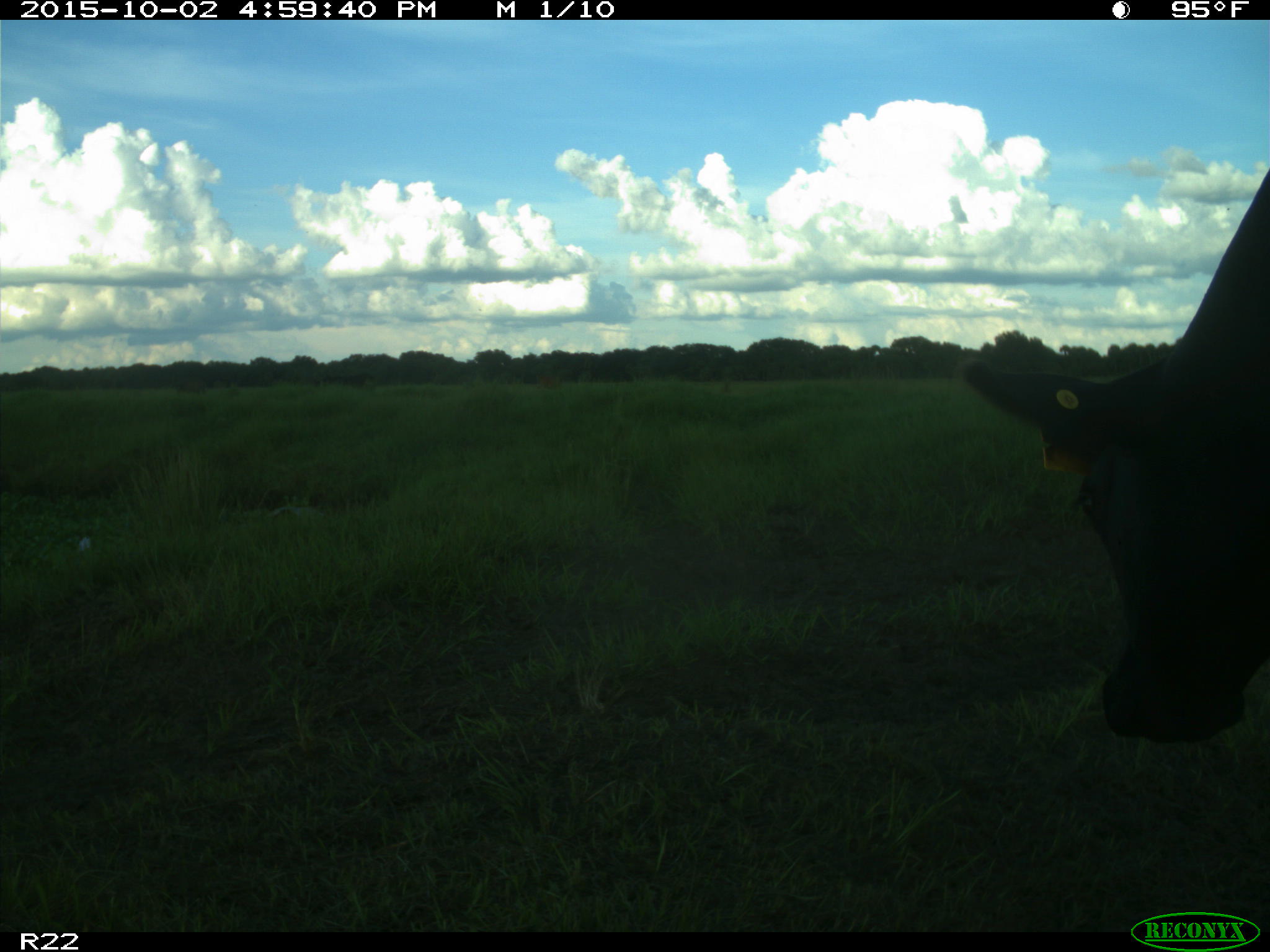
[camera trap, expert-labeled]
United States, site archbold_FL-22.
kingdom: Animalia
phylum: Chordata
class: Mammalia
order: Artiodactyla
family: Bovidae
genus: Bos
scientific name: Bos taurus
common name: domestic cow